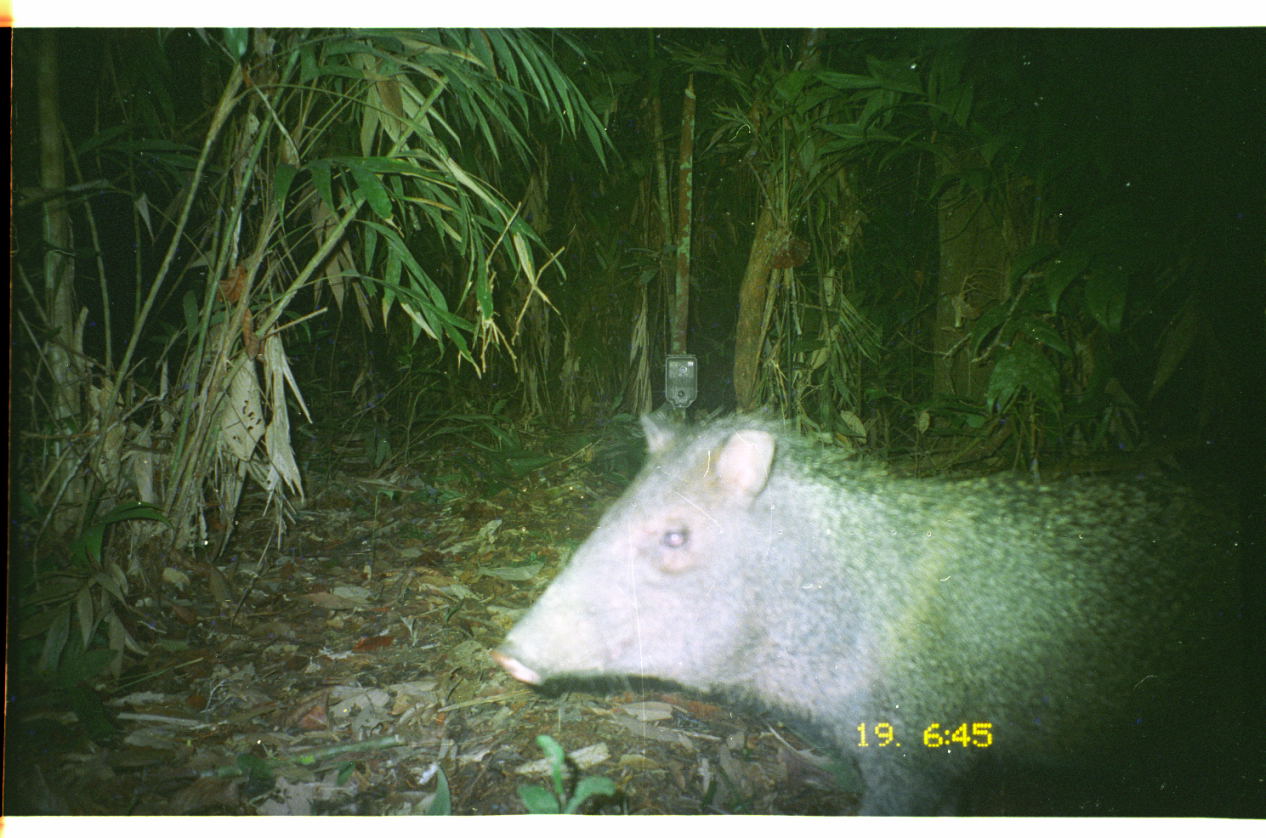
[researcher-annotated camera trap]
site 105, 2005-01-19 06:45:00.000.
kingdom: Animalia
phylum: Chordata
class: Mammalia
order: Artiodactyla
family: Tayassuidae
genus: Pecari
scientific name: Pecari tajacu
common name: collared peccary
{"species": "Pecari tajacu (collared peccary)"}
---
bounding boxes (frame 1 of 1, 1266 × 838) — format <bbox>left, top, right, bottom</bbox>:
pecari tajacu: <bbox>493, 403, 1266, 815</bbox>